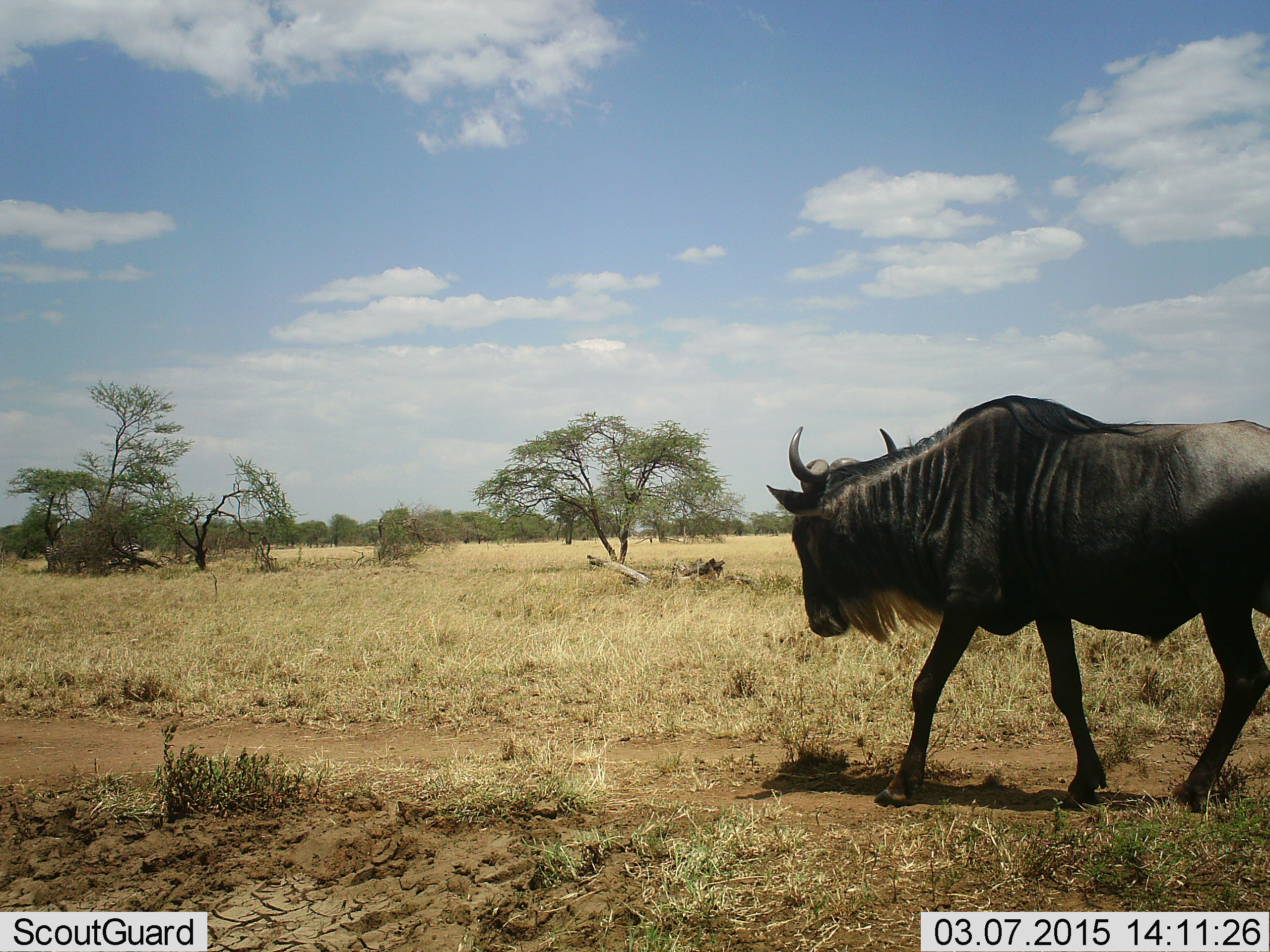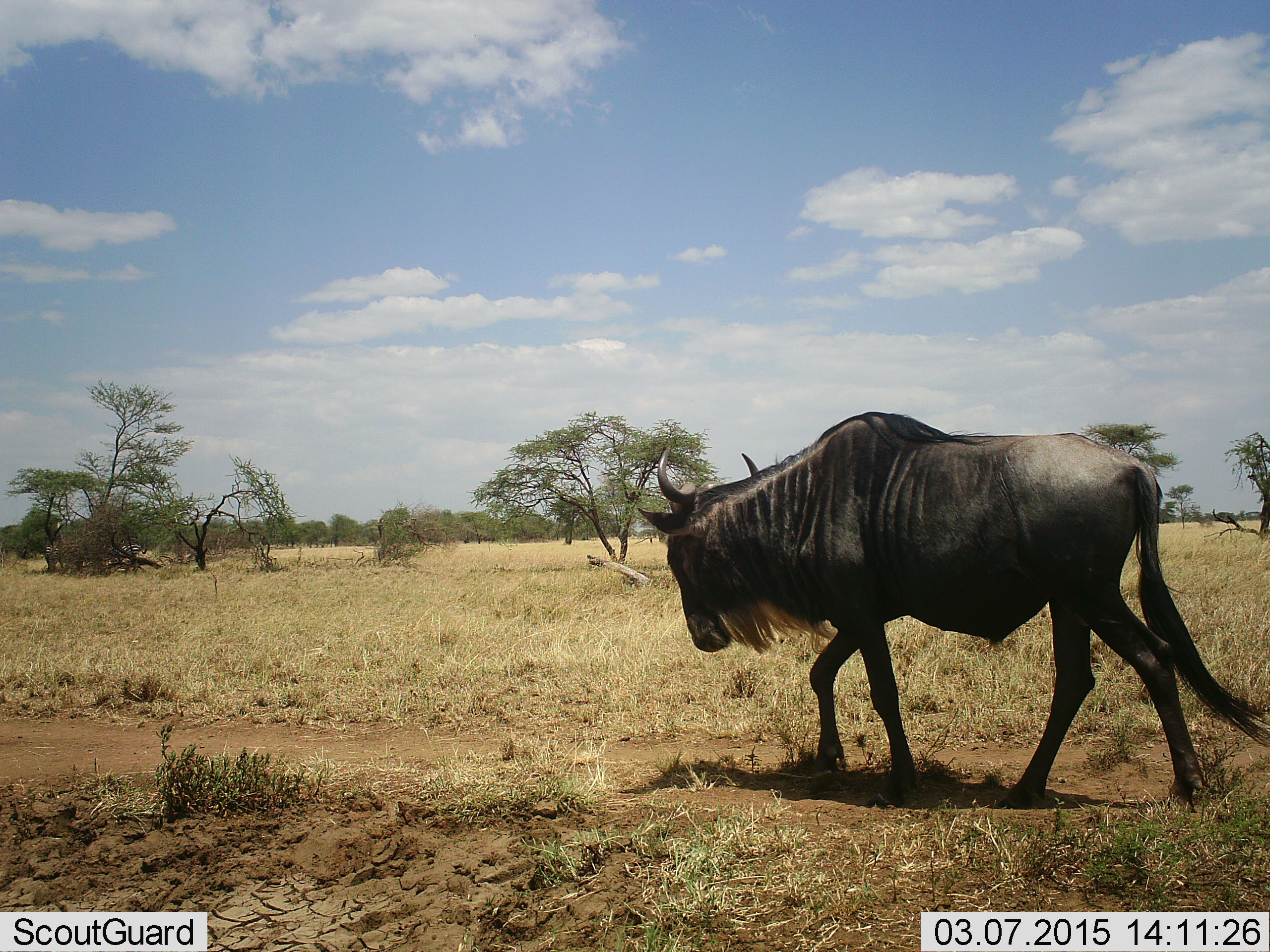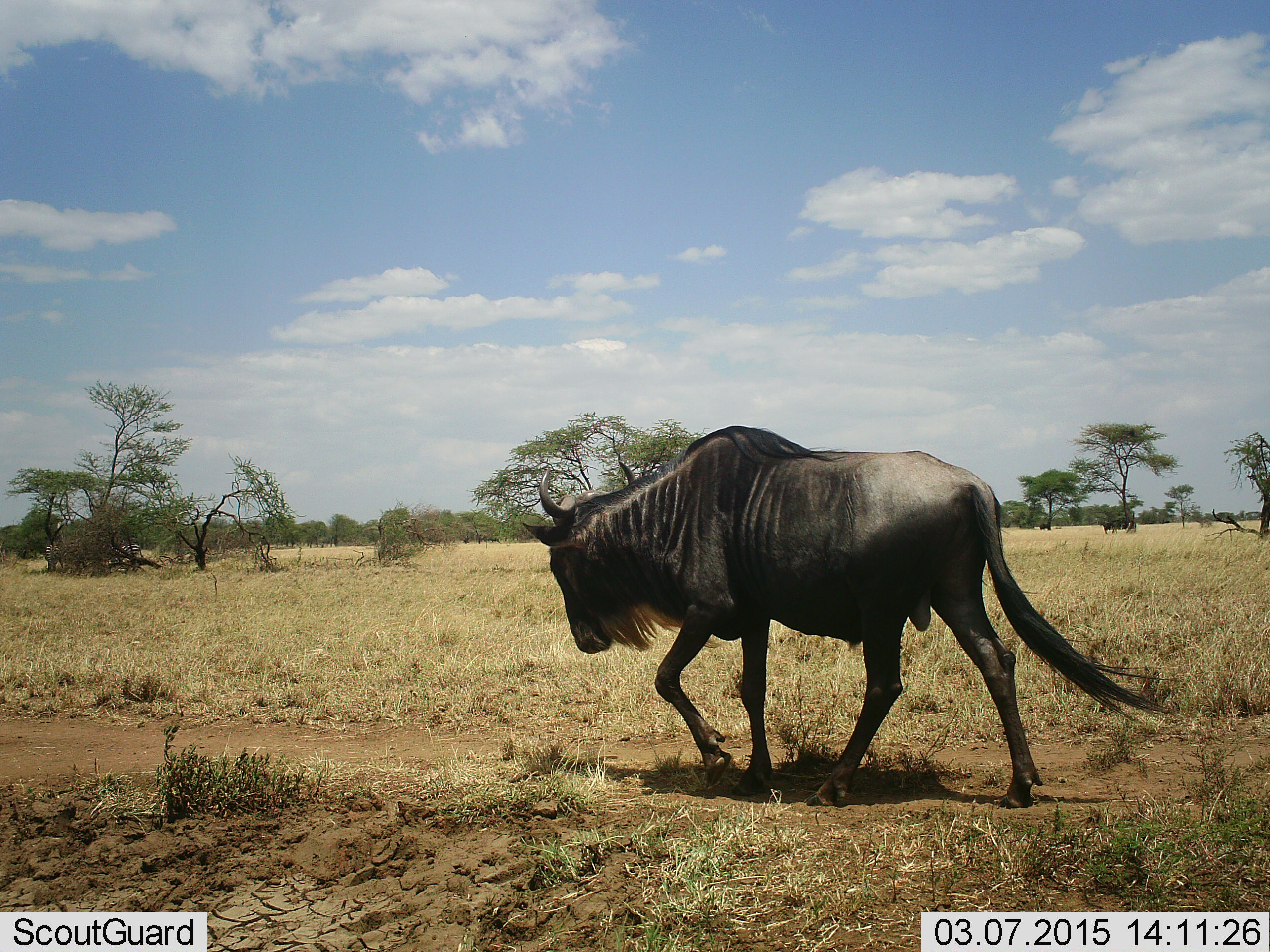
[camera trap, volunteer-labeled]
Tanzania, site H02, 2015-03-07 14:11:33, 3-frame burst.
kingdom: Animalia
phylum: Chordata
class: Mammalia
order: Artiodactyla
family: Bovidae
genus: Connochaetes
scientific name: Connochaetes taurinus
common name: blue wildebeest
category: wildebeest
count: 1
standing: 0%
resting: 0%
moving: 100%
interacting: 0%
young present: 0%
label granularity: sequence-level